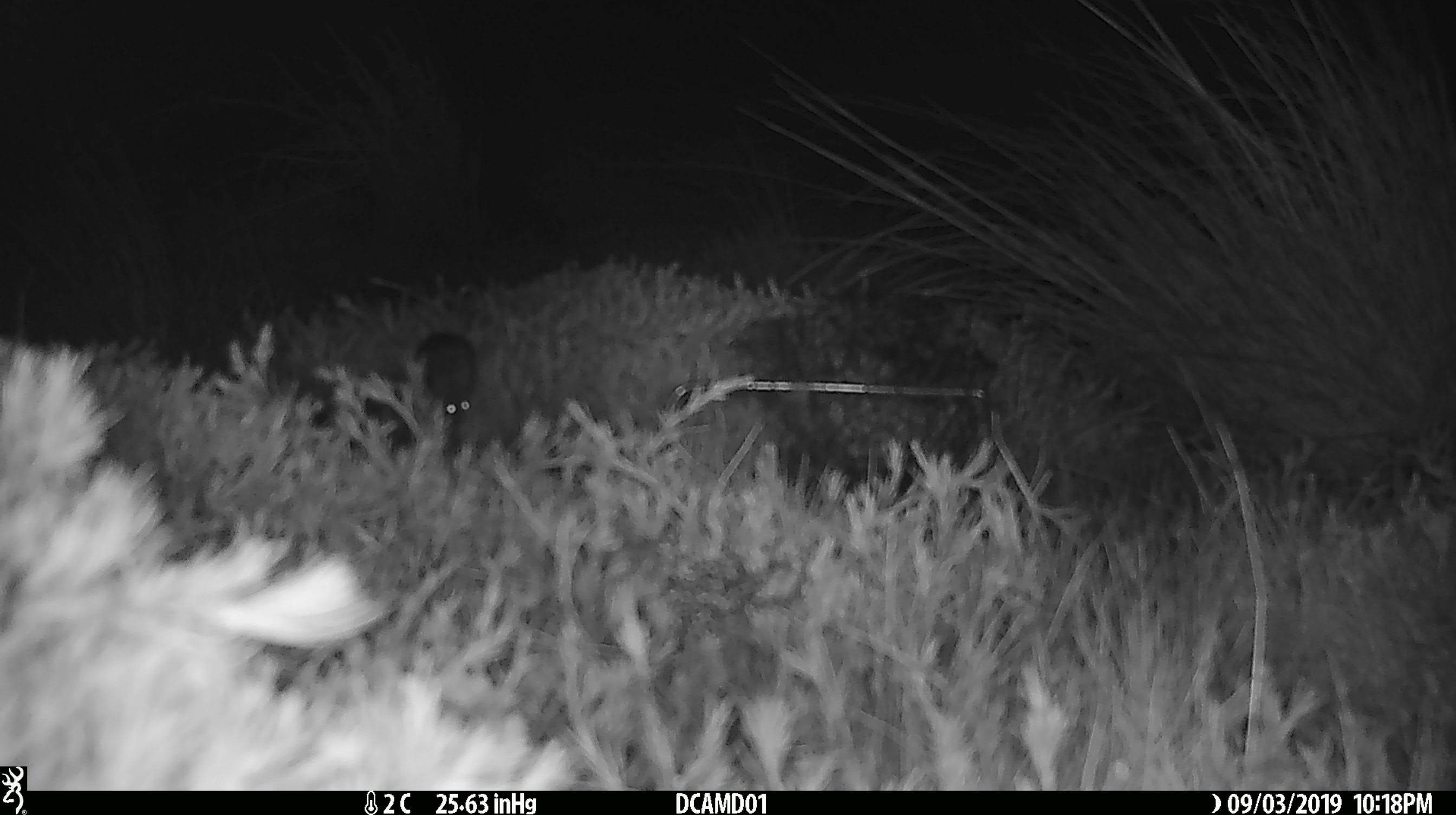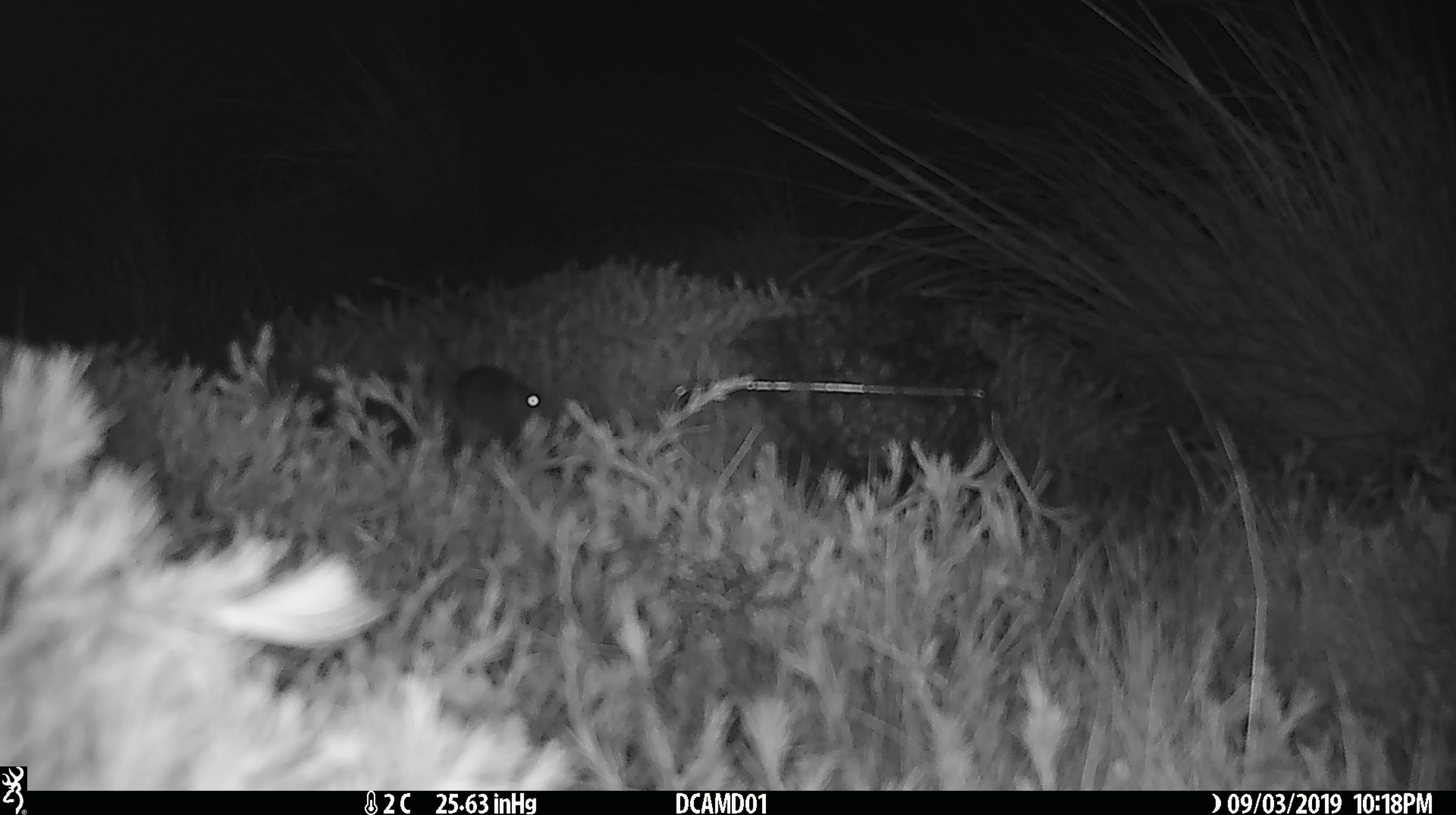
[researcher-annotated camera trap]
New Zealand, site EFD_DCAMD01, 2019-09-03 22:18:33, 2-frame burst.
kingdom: Animalia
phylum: Chordata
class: Mammalia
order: Rodentia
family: Muridae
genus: Mus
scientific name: Mus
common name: mouse